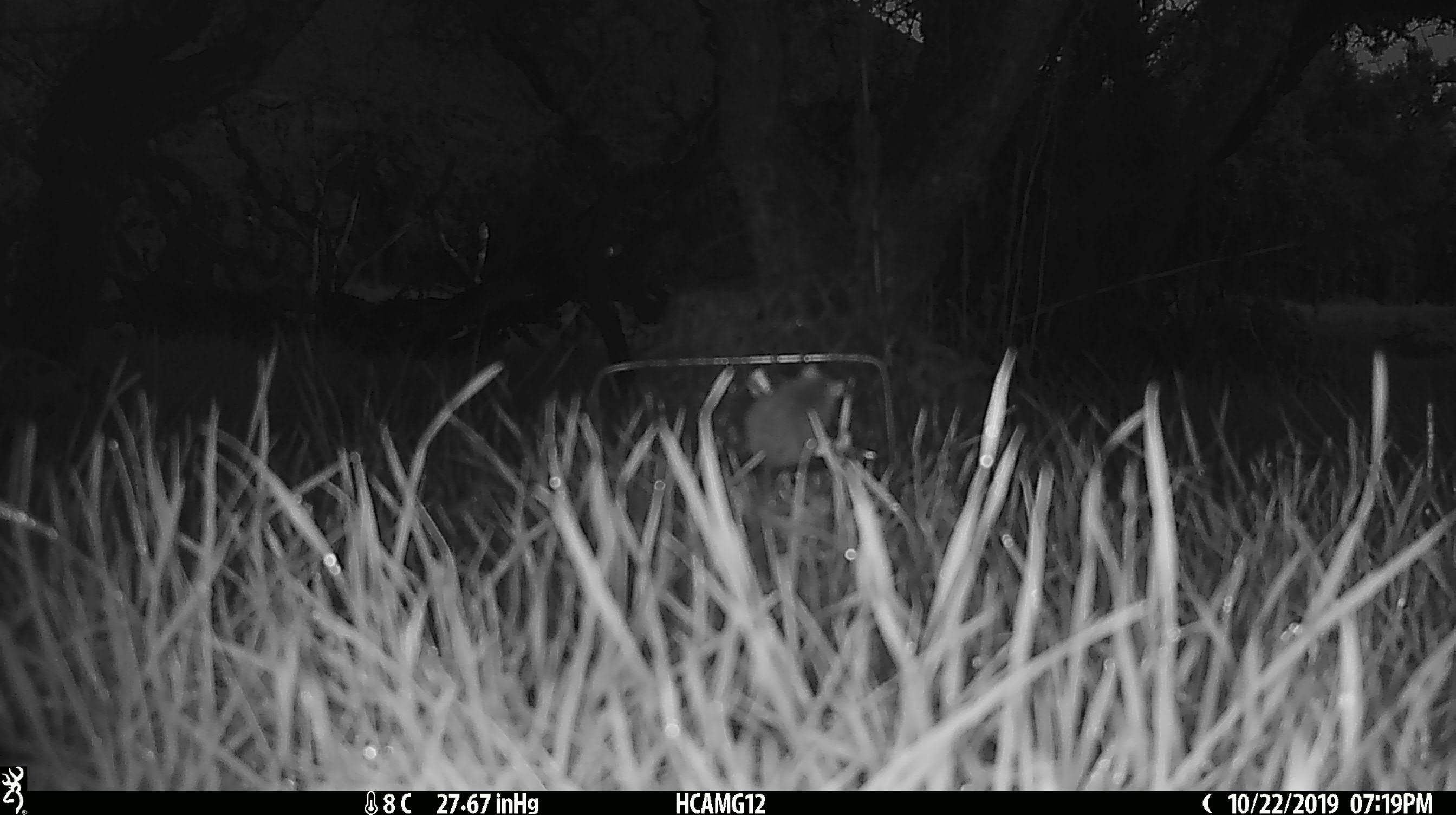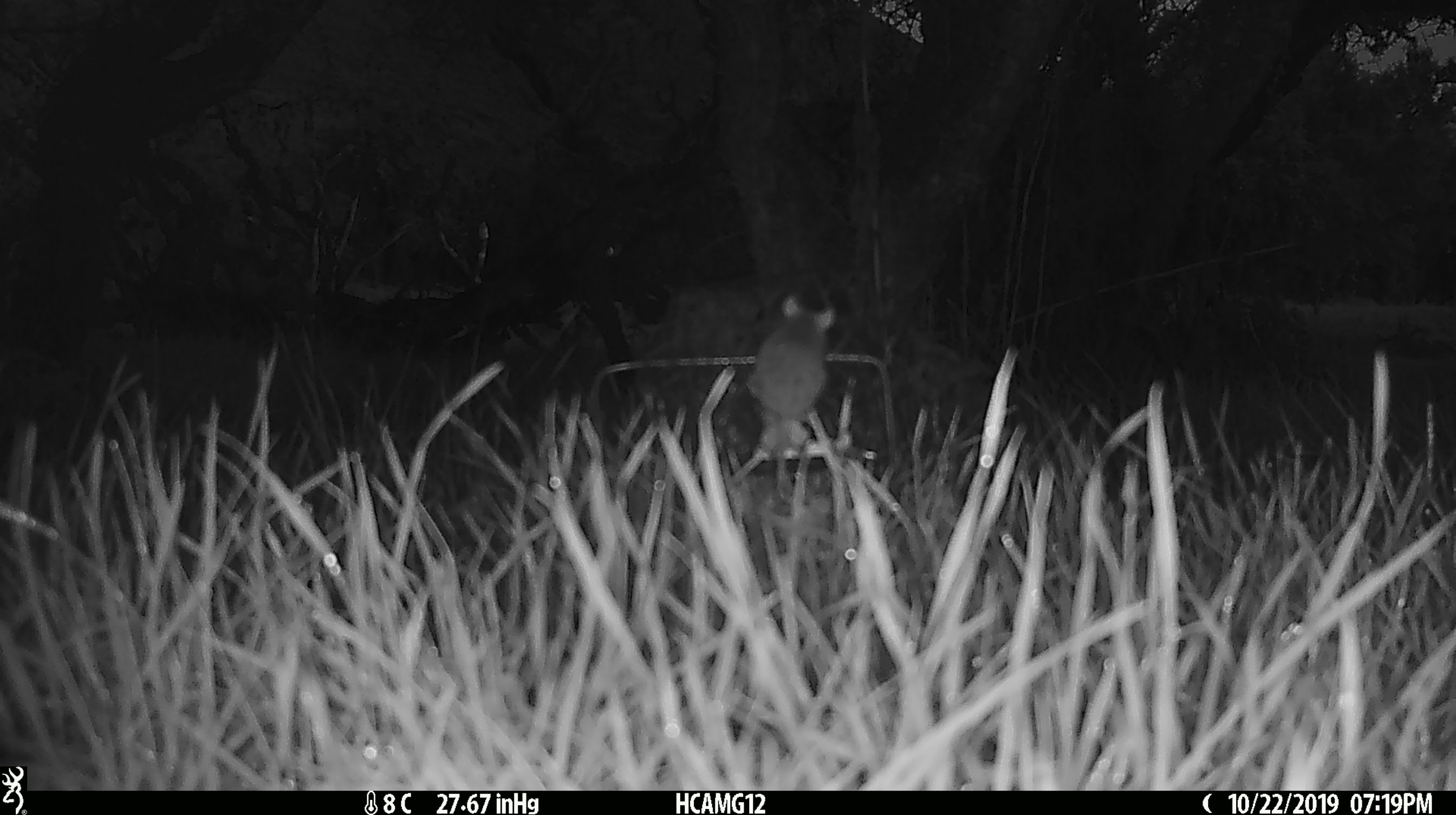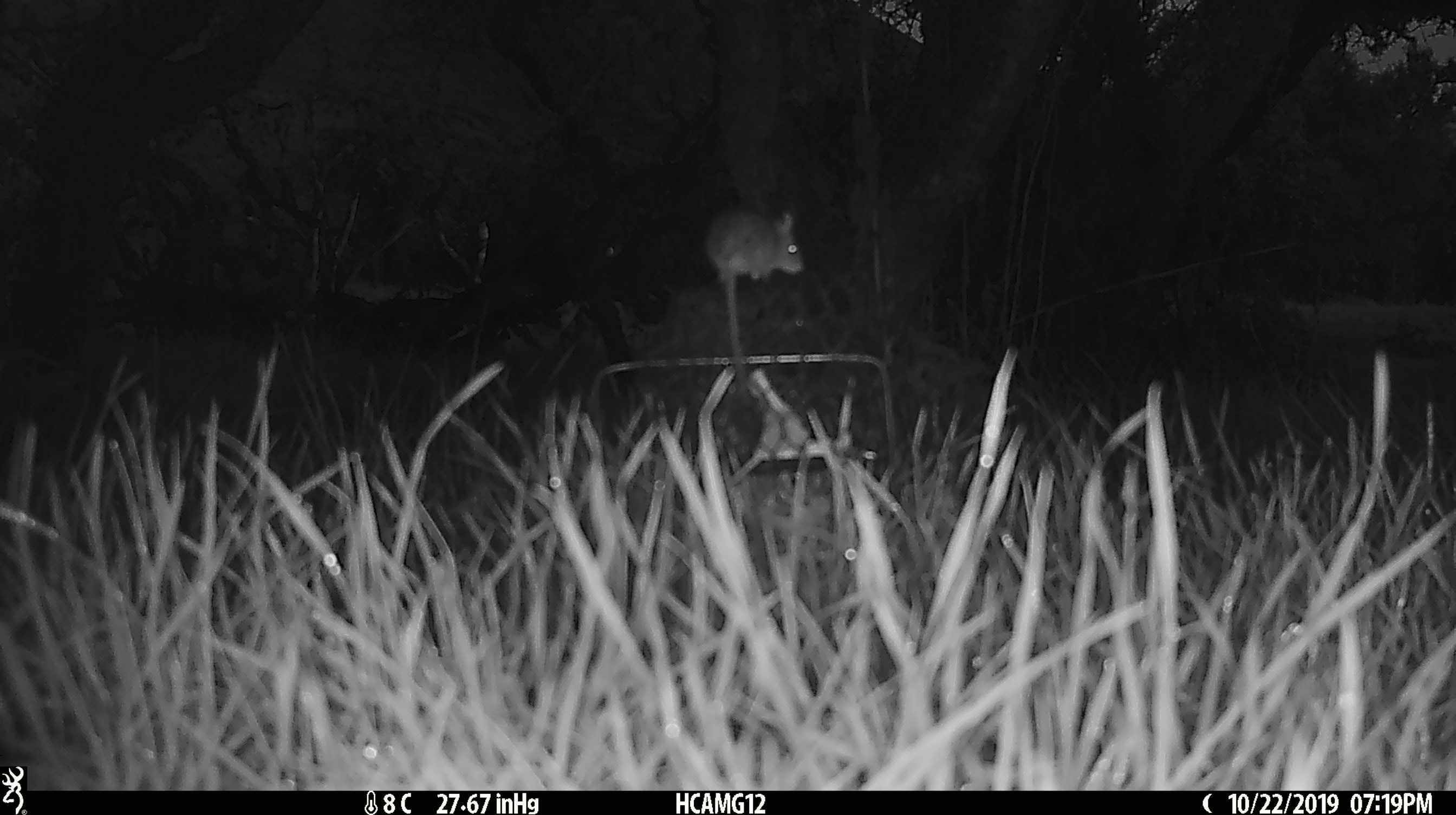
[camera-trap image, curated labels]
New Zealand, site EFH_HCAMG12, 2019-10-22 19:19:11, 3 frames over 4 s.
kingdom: Animalia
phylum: Chordata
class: Mammalia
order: Rodentia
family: Muridae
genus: Mus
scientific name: Mus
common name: mouse